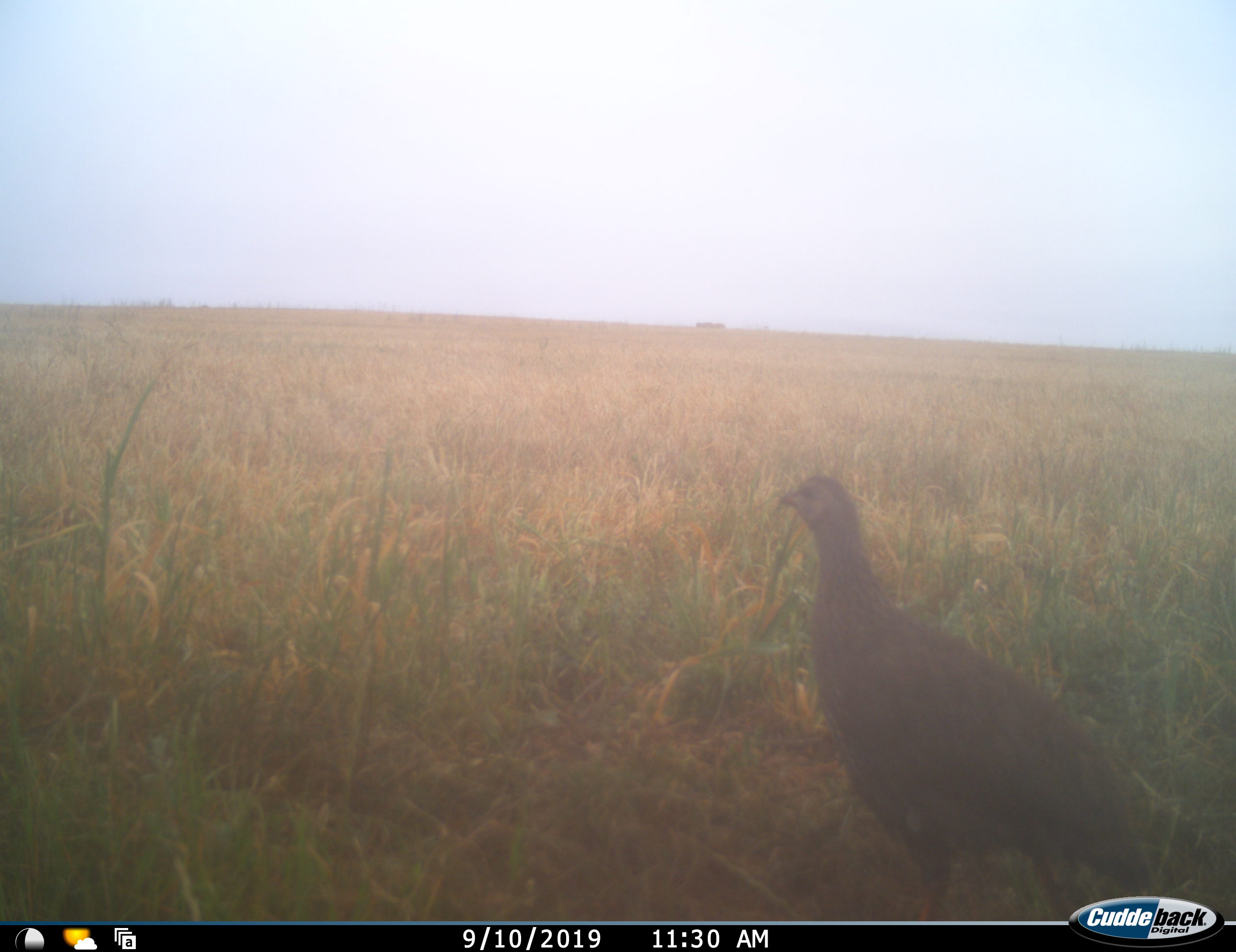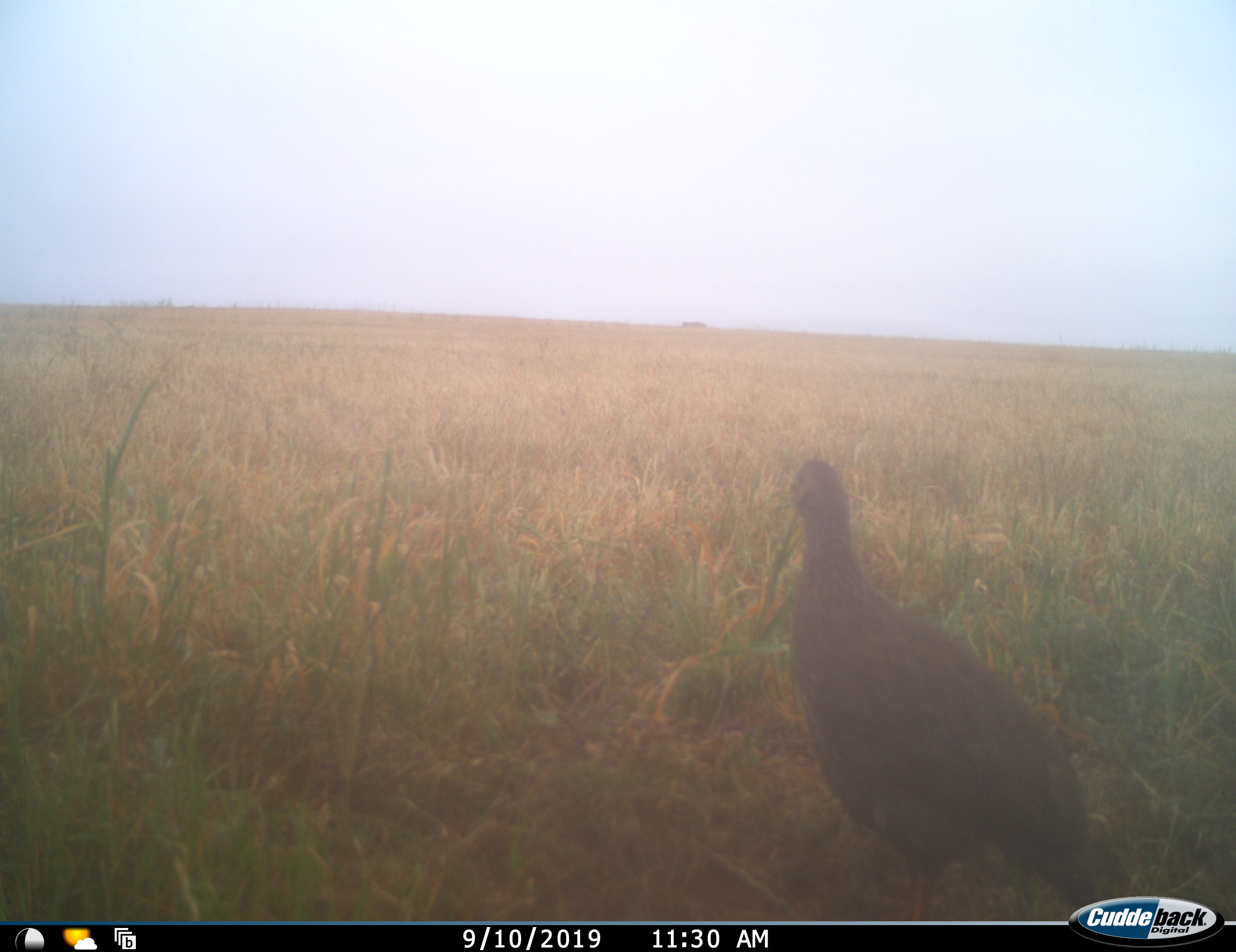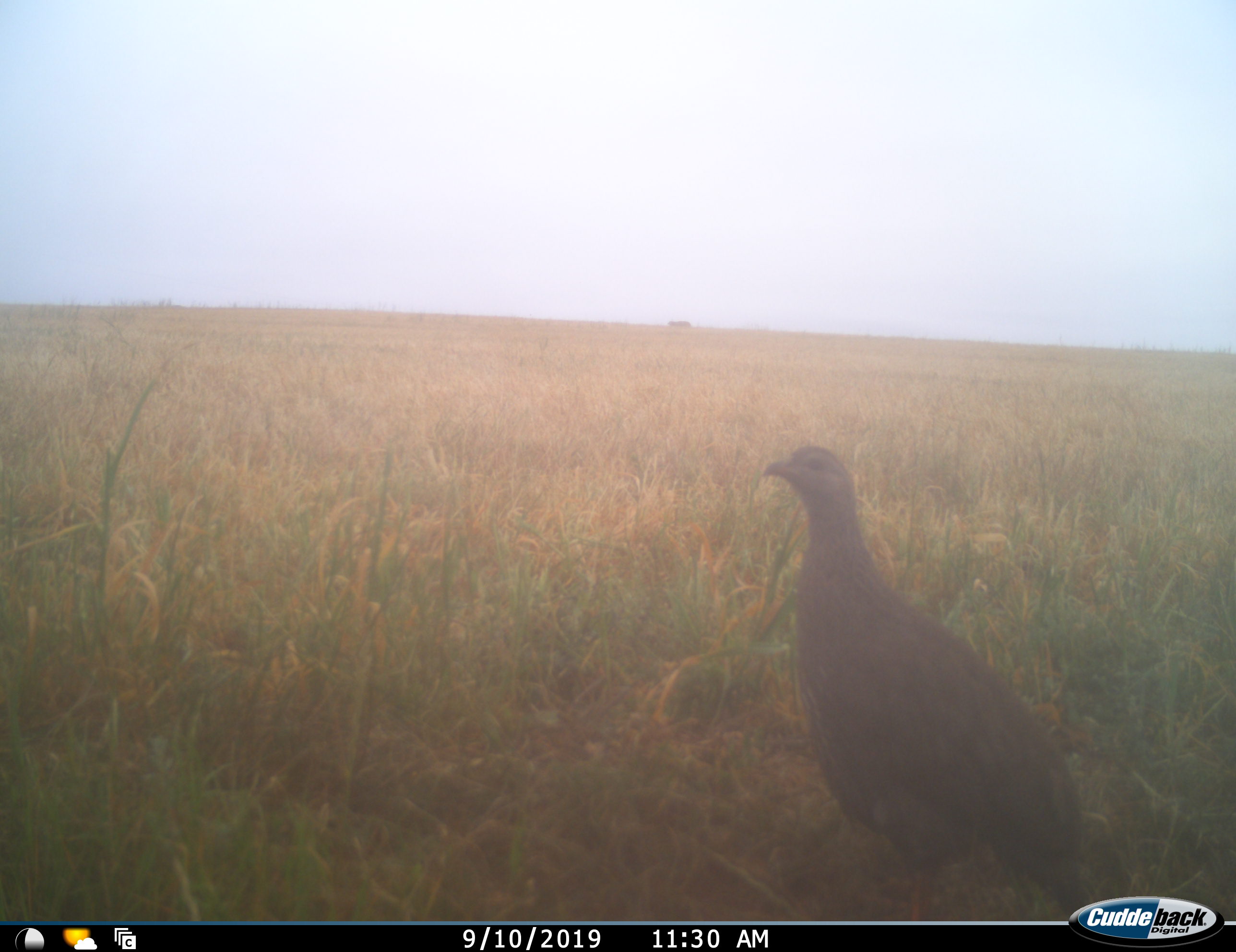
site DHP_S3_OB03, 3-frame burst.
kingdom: Animalia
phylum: Chordata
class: Aves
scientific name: Aves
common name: bird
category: birdother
Birdother (bird) (Aves), count 1. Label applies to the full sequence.